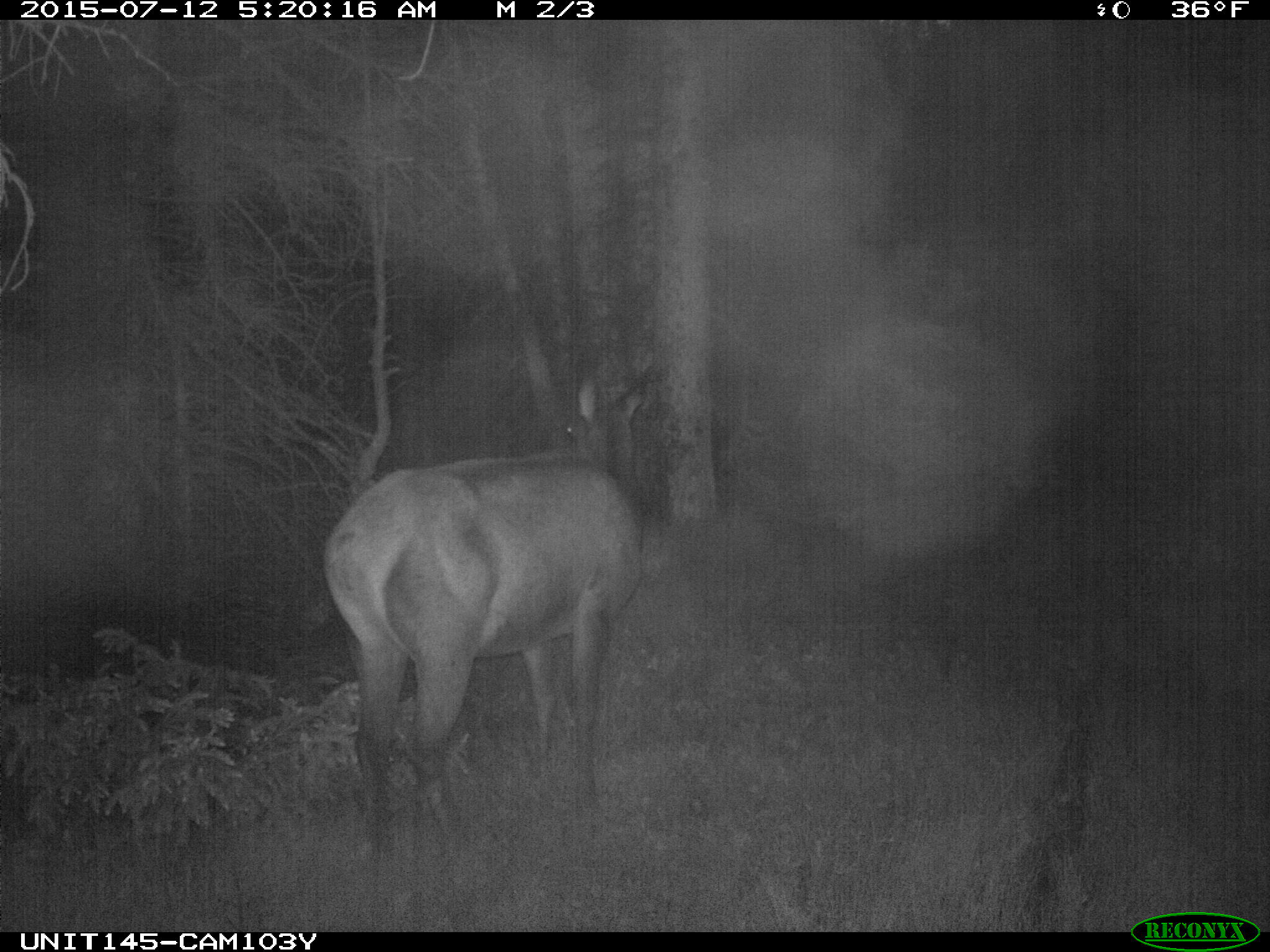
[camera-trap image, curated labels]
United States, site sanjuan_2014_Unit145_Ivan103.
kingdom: Animalia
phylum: Chordata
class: Mammalia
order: Artiodactyla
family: Cervidae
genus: Cervus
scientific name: Cervus elaphus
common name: red deer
Cervus elaphus (red deer).